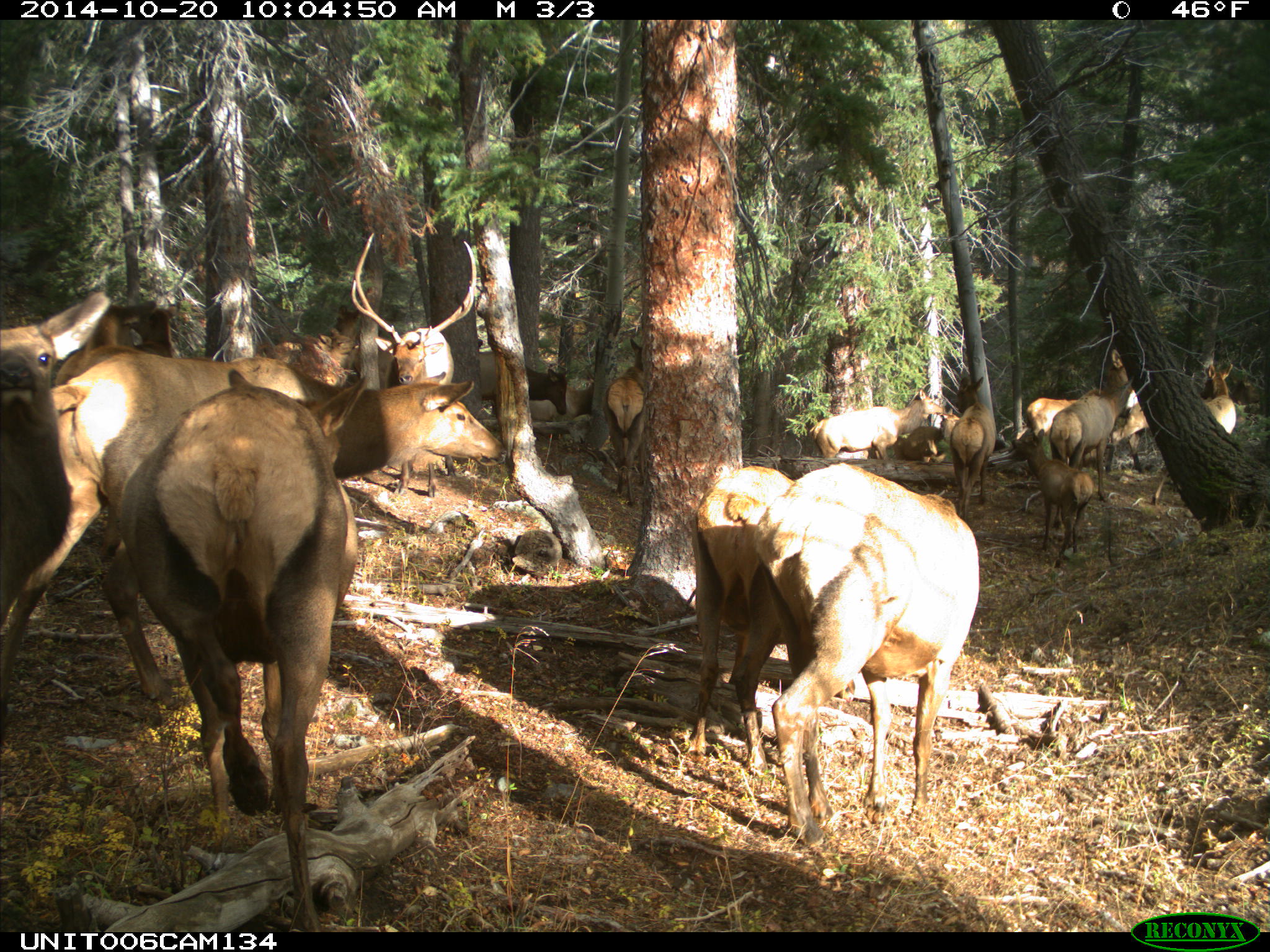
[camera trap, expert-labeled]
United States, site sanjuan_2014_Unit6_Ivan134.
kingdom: Animalia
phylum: Chordata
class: Mammalia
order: Artiodactyla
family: Cervidae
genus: Cervus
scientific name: Cervus elaphus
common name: red deer